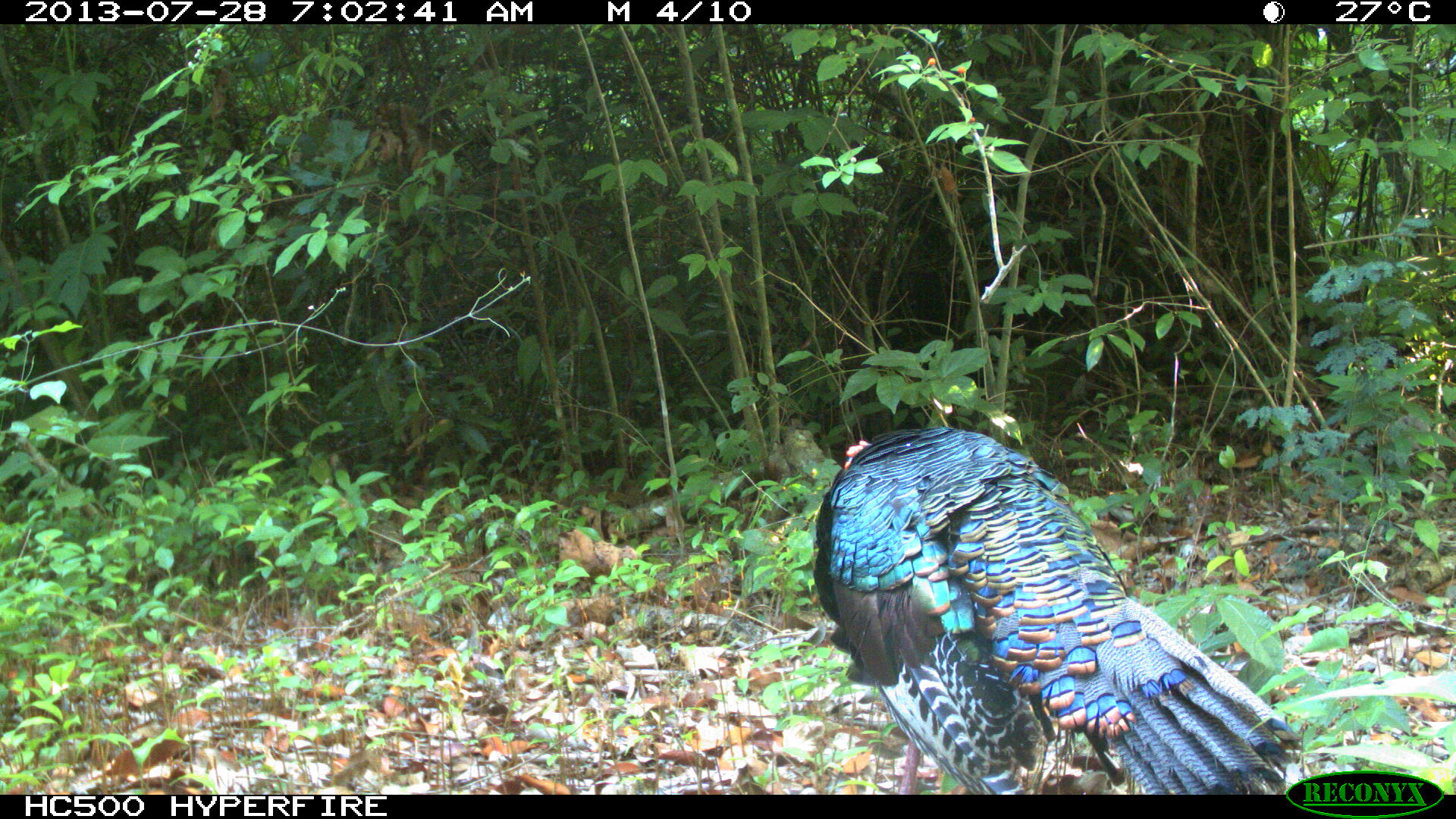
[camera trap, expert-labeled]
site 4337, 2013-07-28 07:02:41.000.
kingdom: Animalia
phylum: Chordata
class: Aves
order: Galliformes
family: Phasianidae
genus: Meleagris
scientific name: Meleagris ocellata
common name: ocellated turkey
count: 1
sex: male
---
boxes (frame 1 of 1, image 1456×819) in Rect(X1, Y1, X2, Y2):
meleagris ocellata: Rect(811, 425, 1304, 794)